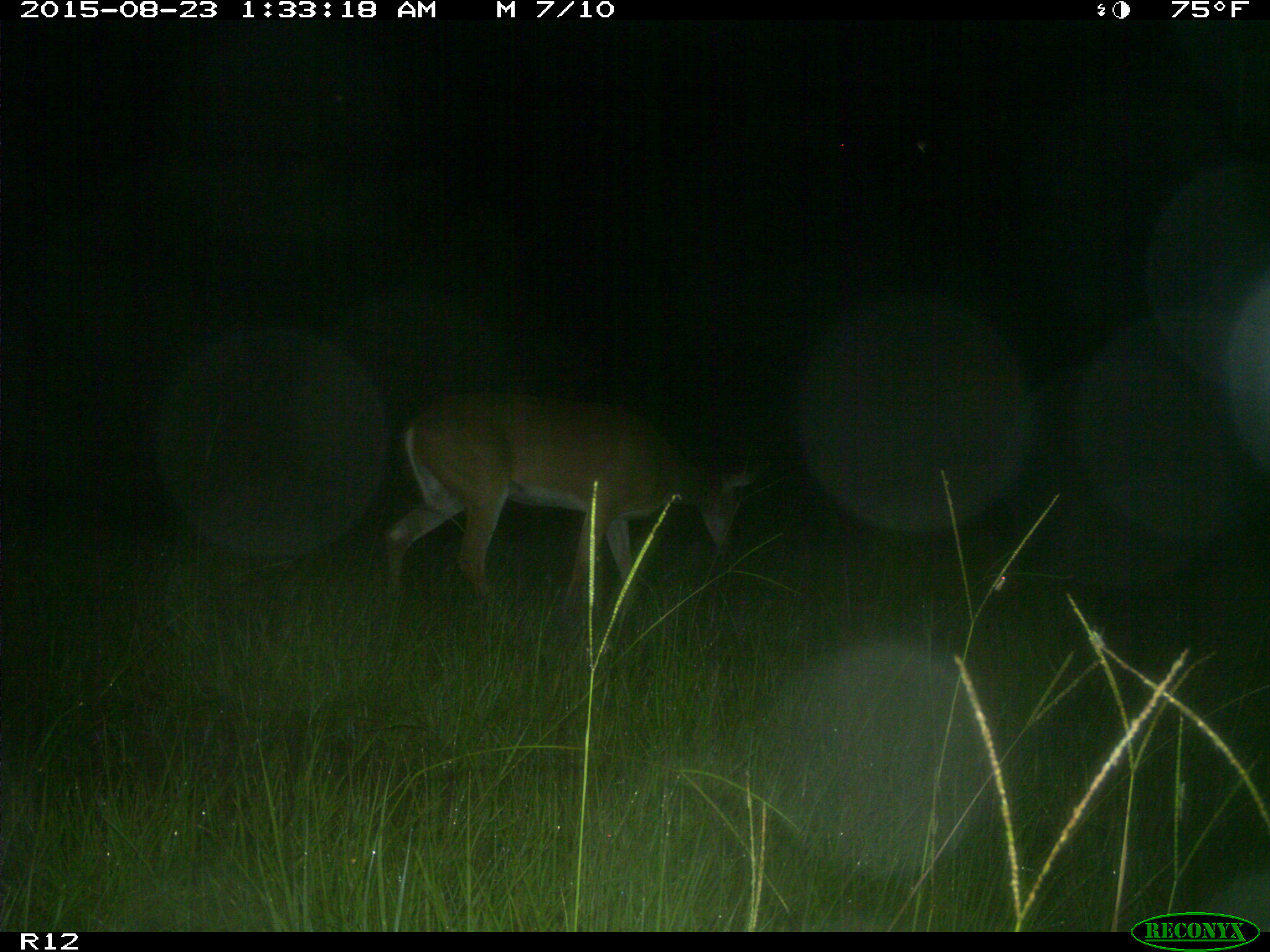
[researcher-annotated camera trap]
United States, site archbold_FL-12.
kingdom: Animalia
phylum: Chordata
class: Mammalia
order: Artiodactyla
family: Cervidae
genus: Odocoileus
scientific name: Odocoileus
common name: deer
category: unidentified deer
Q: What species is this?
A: Unidentified deer (deer) (Odocoileus).